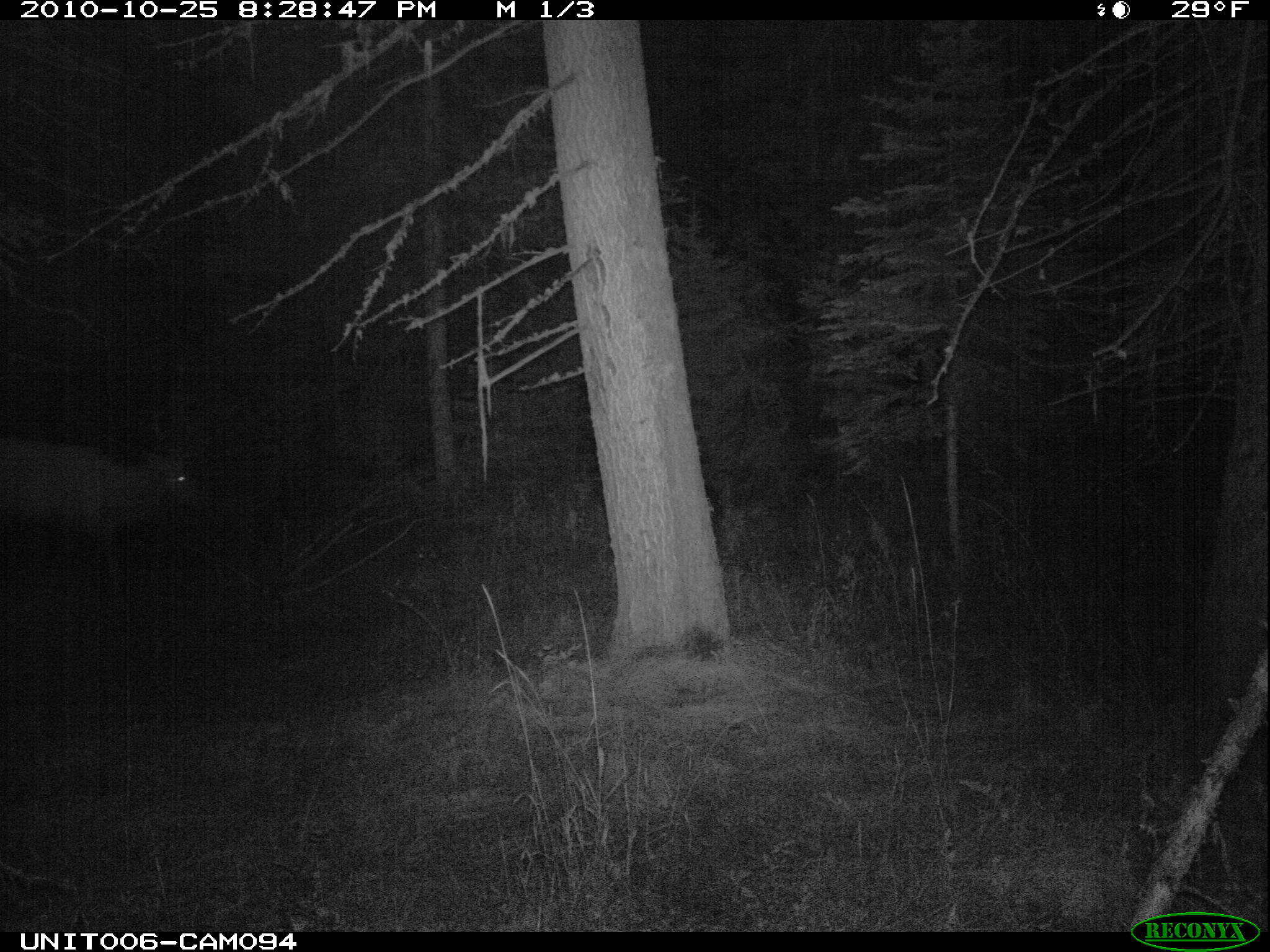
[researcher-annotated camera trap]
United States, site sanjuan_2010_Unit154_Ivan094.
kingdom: Animalia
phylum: Chordata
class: Mammalia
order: Artiodactyla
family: Cervidae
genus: Cervus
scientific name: Cervus elaphus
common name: red deer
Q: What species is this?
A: Cervus elaphus (red deer).